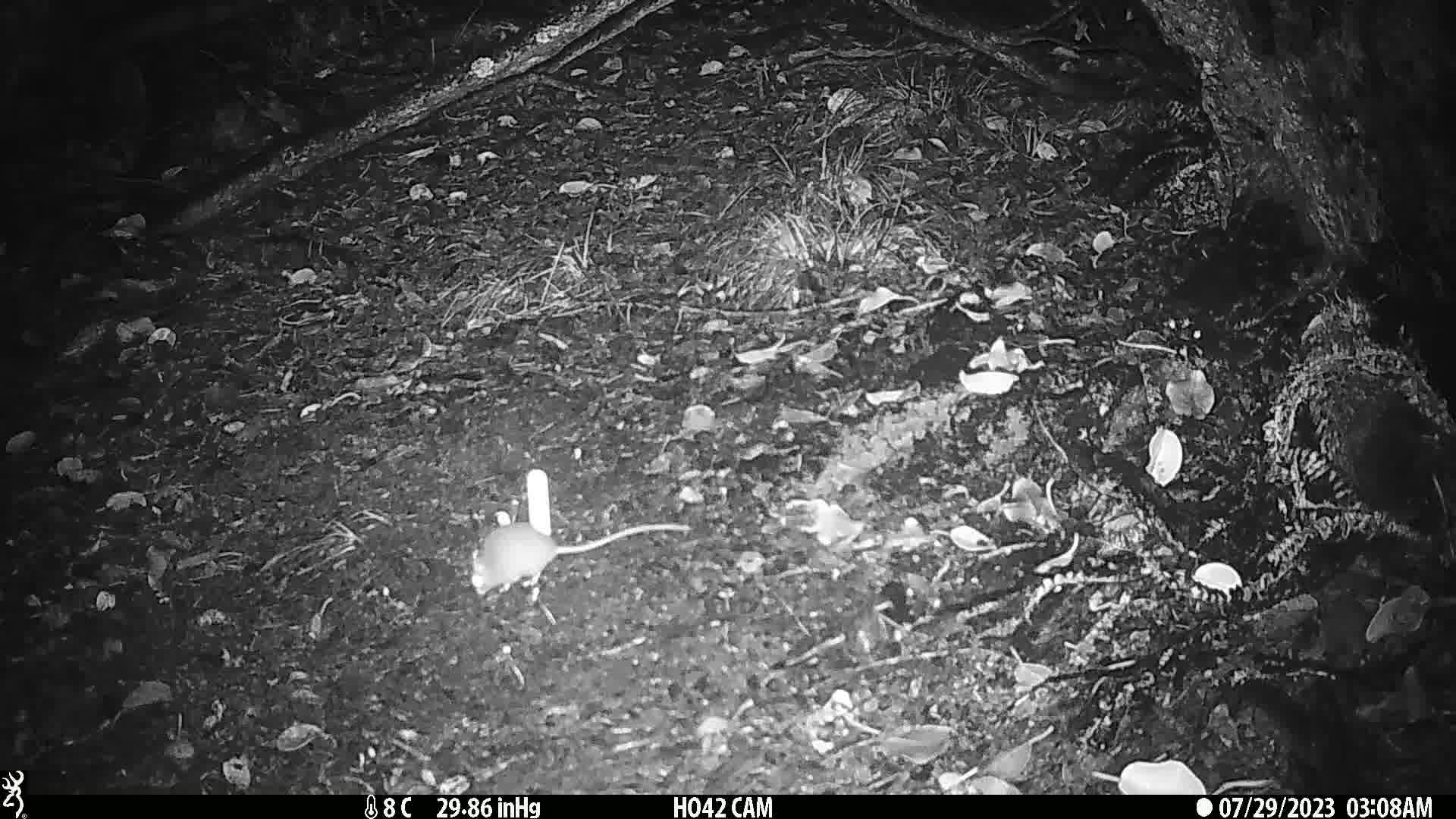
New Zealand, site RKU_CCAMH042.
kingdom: Animalia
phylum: Chordata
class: Mammalia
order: Rodentia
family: Muridae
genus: Rattus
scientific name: Rattus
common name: rat